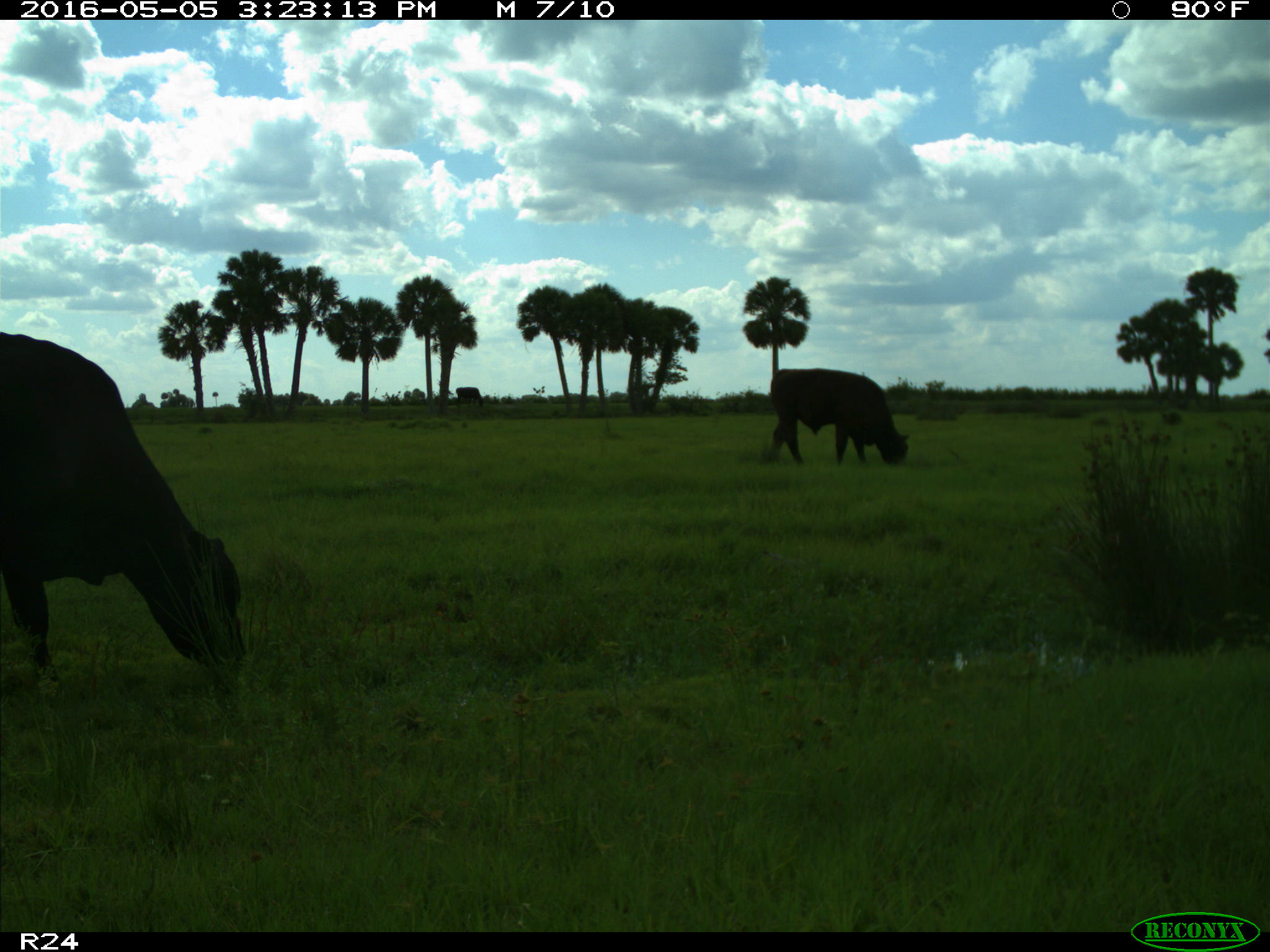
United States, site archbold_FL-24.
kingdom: Animalia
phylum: Chordata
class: Mammalia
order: Artiodactyla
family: Bovidae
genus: Bos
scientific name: Bos taurus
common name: domestic cow